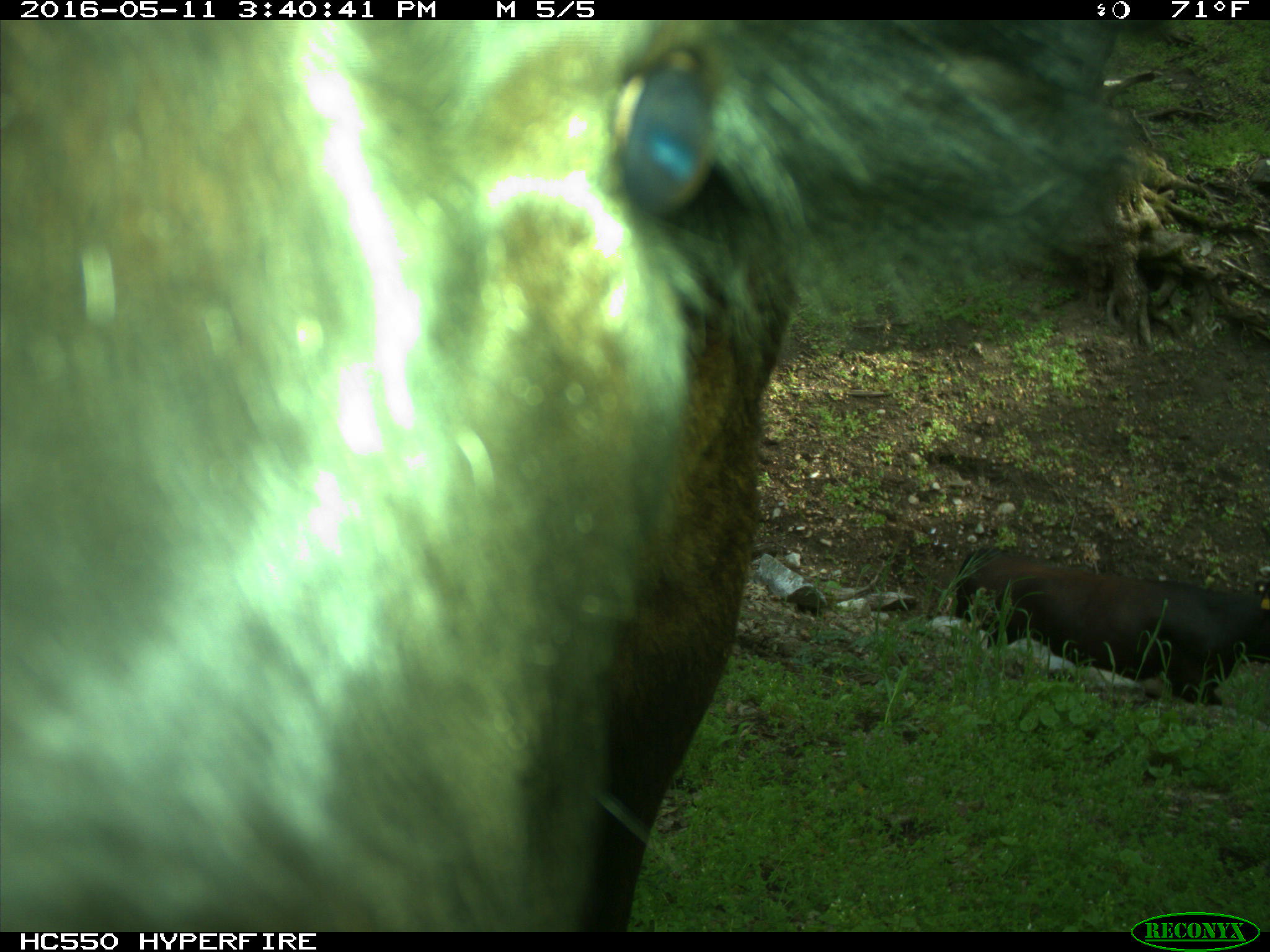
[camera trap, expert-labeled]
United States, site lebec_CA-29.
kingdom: Animalia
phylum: Chordata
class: Mammalia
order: Artiodactyla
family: Bovidae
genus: Bos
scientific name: Bos taurus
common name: domestic cow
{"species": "Bos taurus (domestic cow)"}